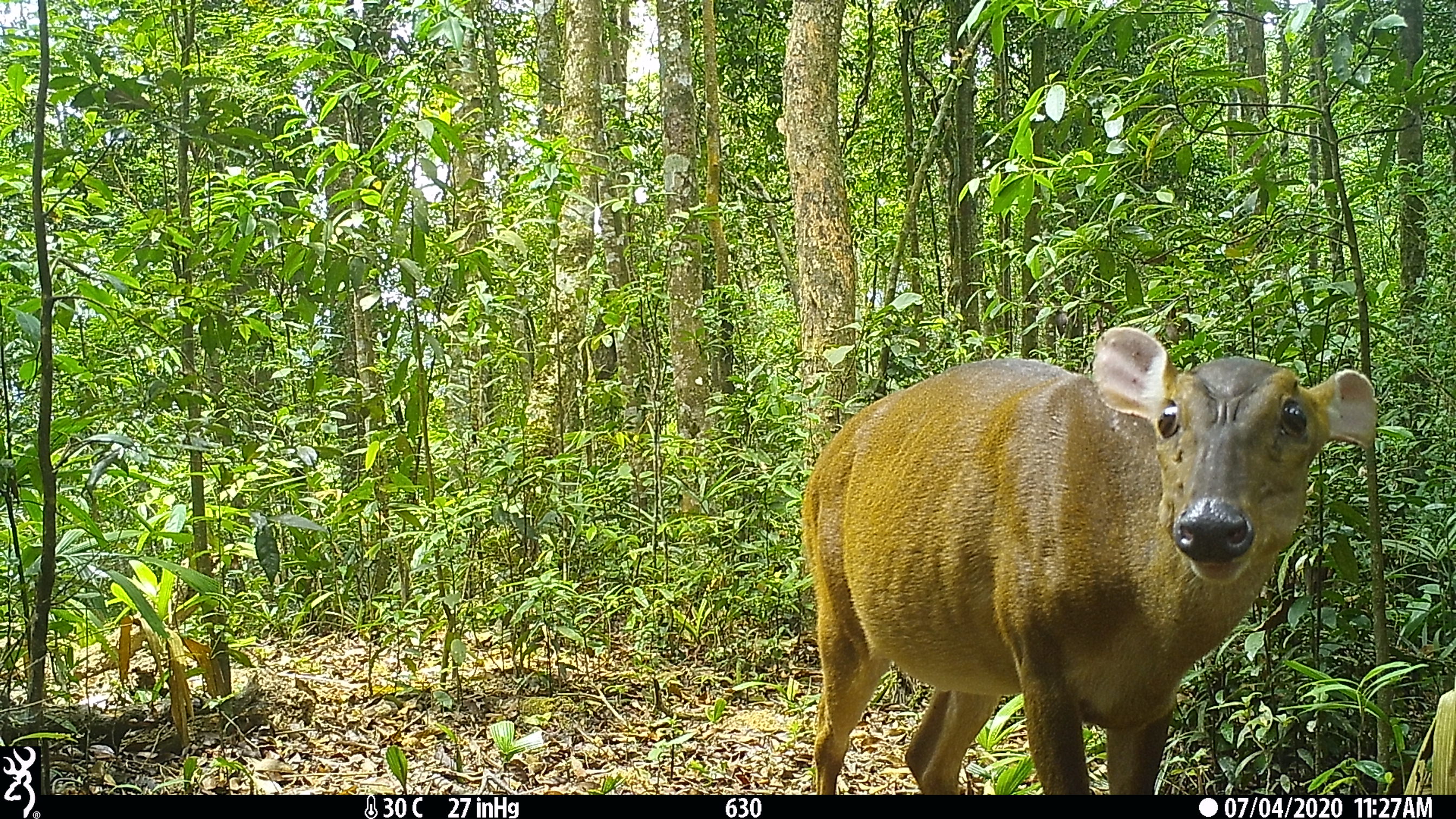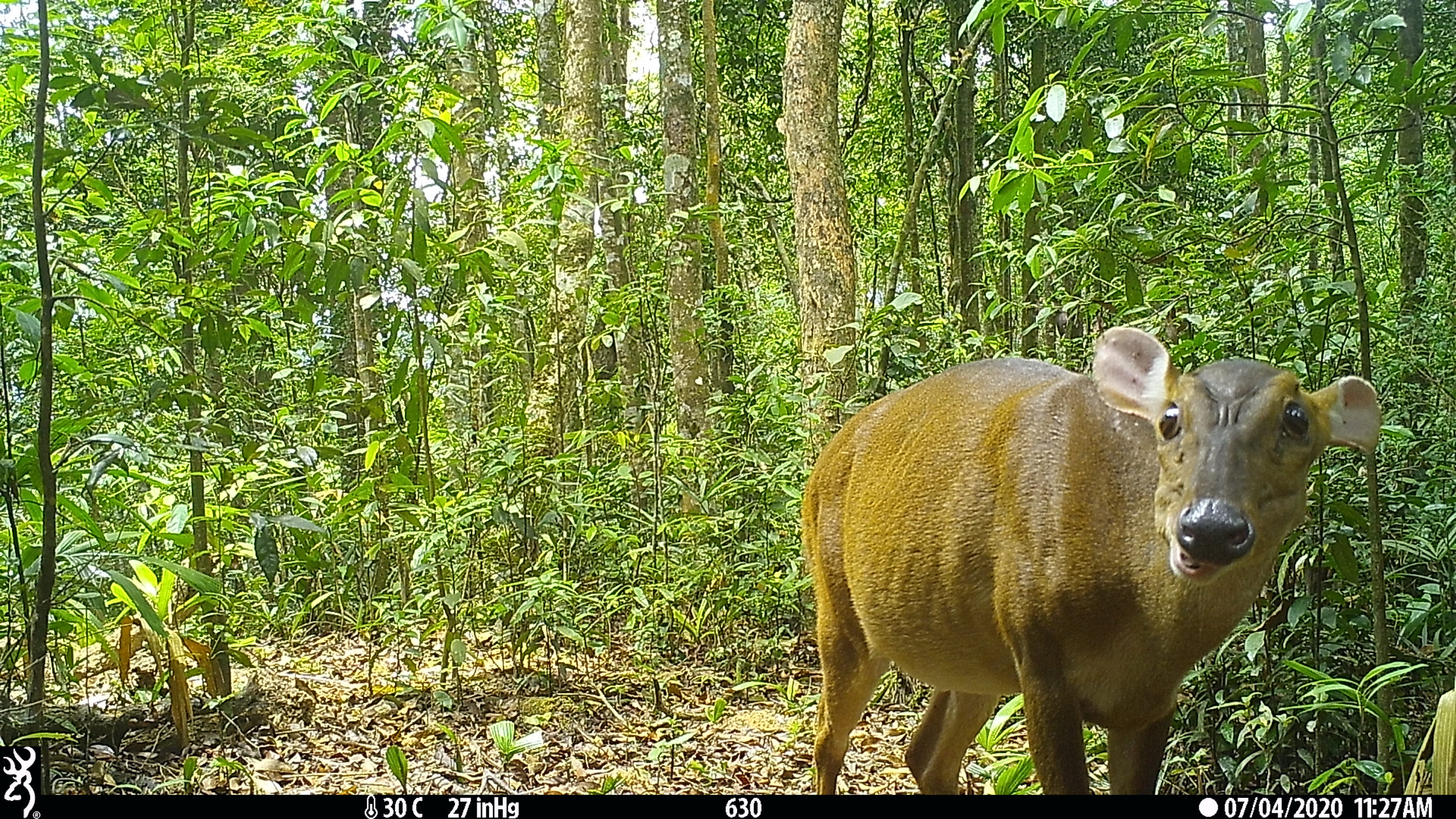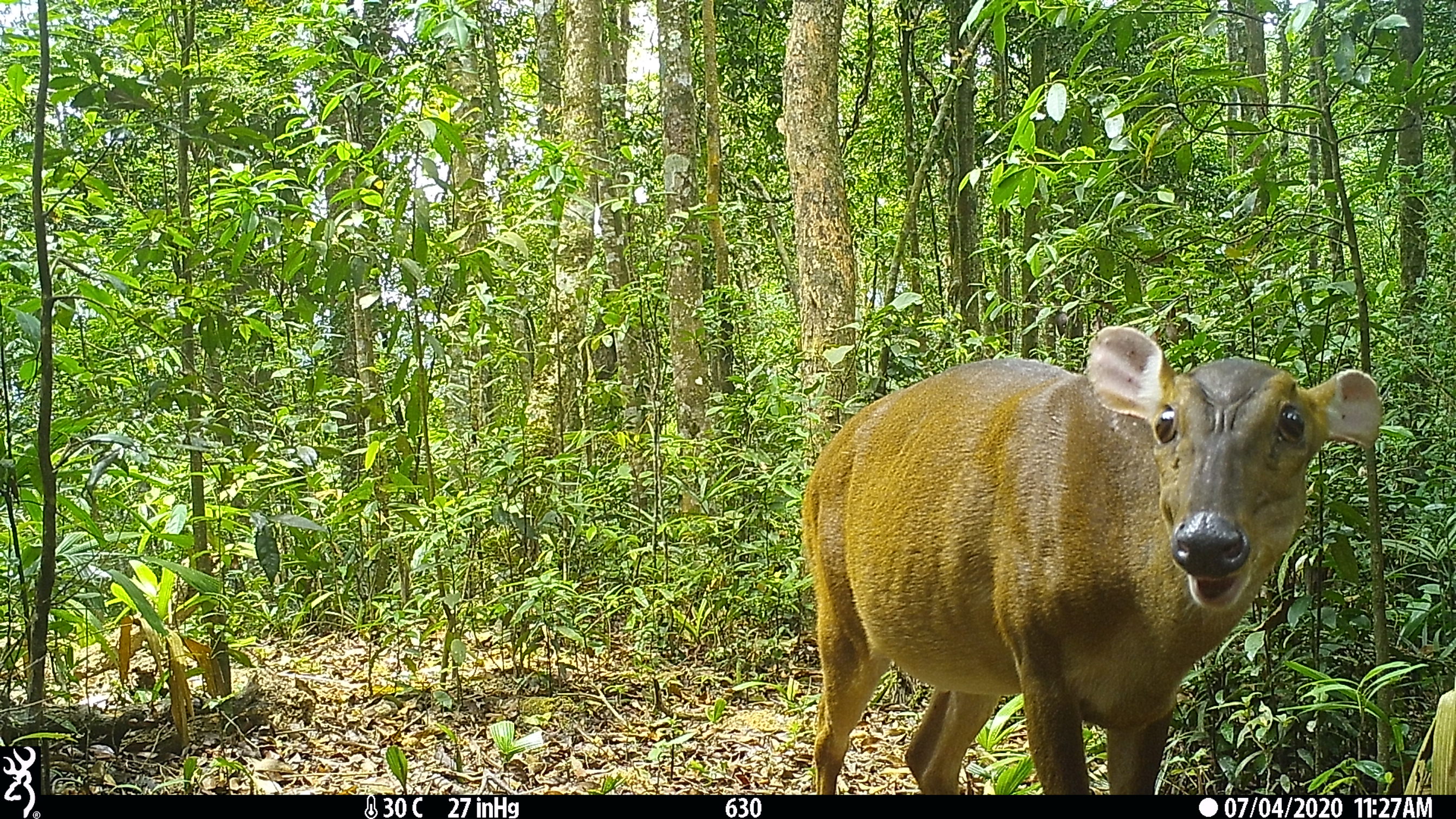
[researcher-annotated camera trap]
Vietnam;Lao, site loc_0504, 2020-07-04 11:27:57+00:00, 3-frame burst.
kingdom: Animalia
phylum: Chordata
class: Mammalia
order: Artiodactyla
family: Cervidae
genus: Muntiacus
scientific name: Muntiacus vuquangensis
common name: large-antlered muntjac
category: large antlered muntjac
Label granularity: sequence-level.